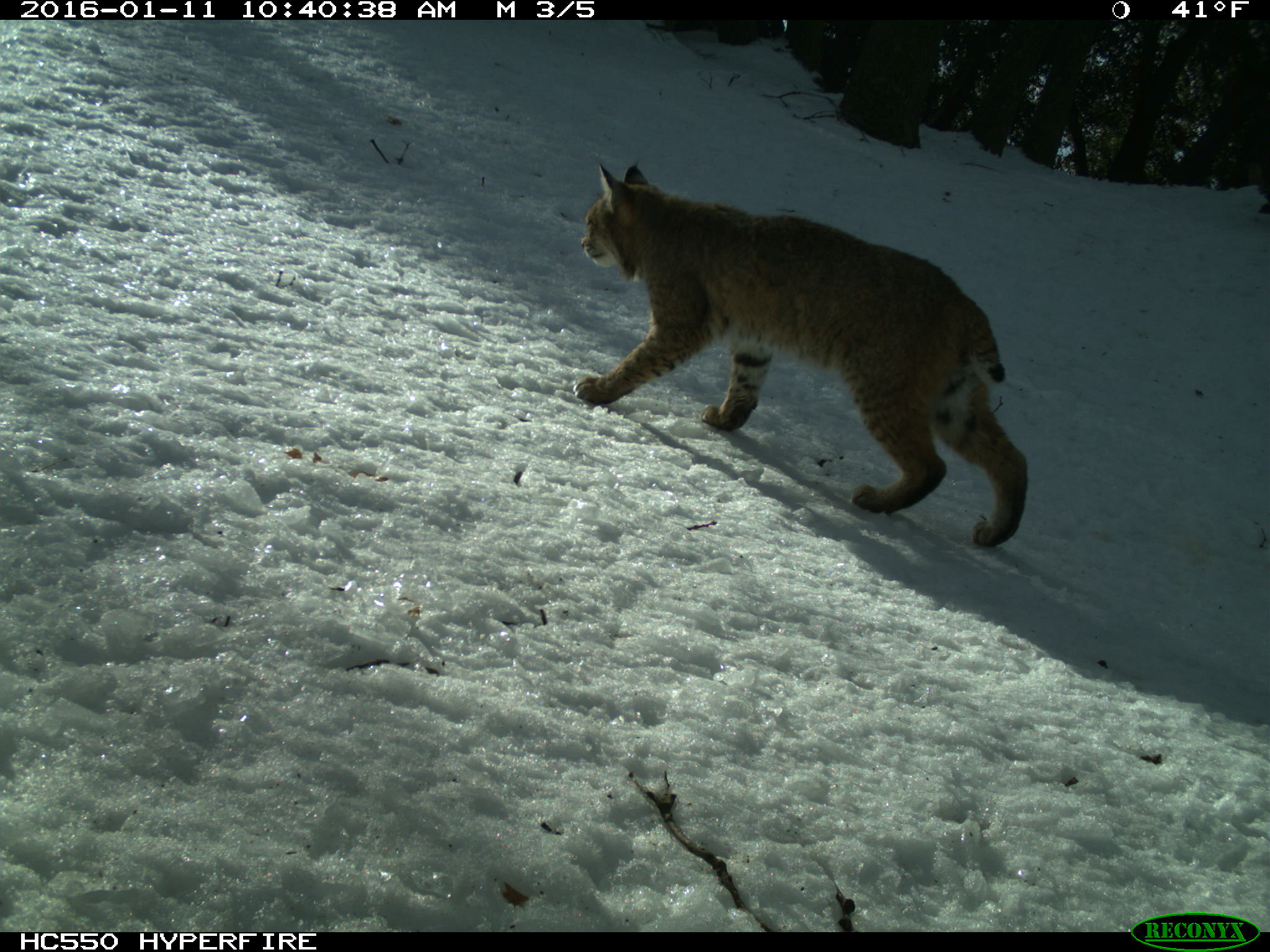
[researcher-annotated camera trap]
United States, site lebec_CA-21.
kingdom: Animalia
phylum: Chordata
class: Mammalia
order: Carnivora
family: Felidae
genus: Lynx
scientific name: Lynx rufus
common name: bobcat